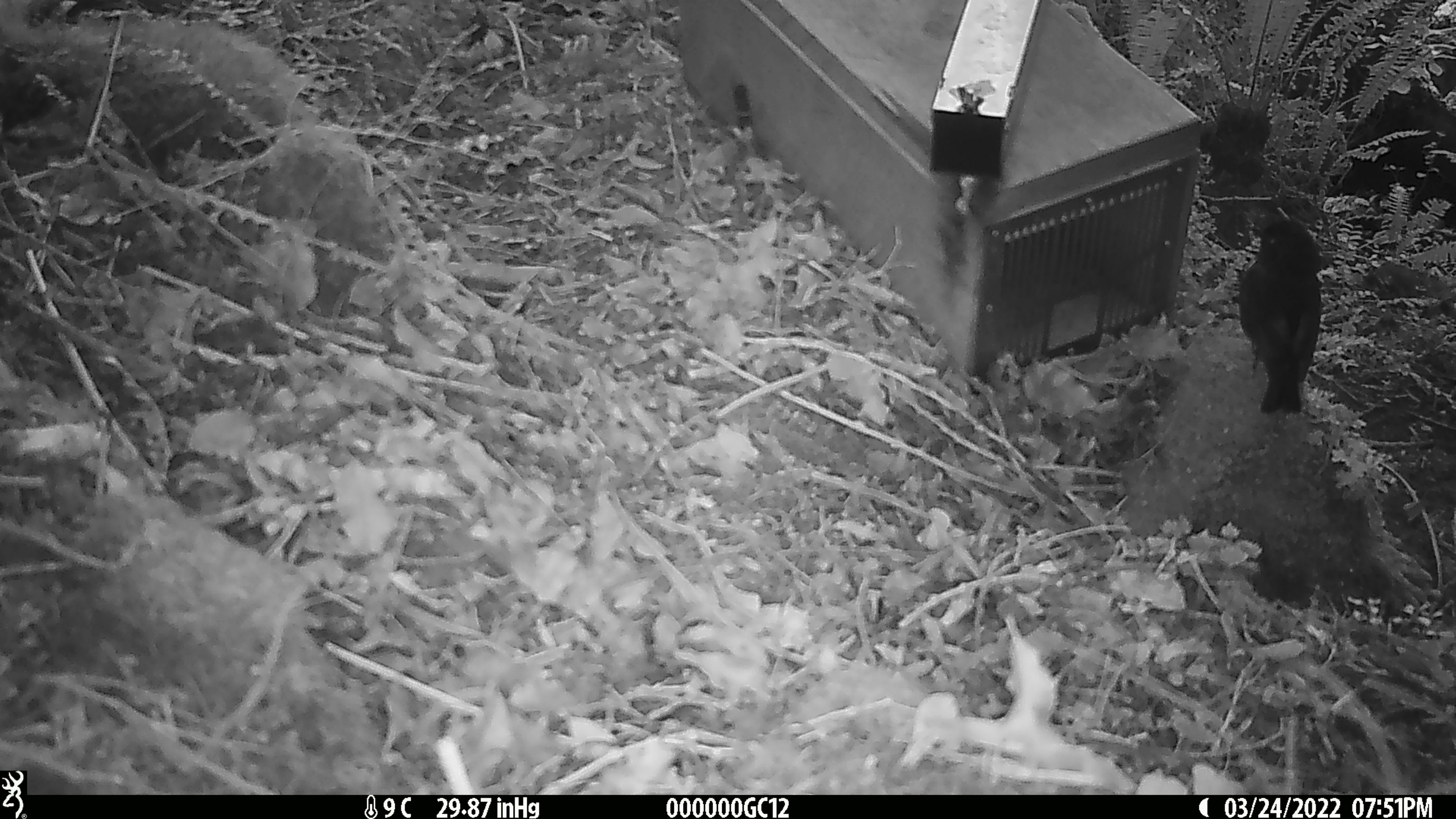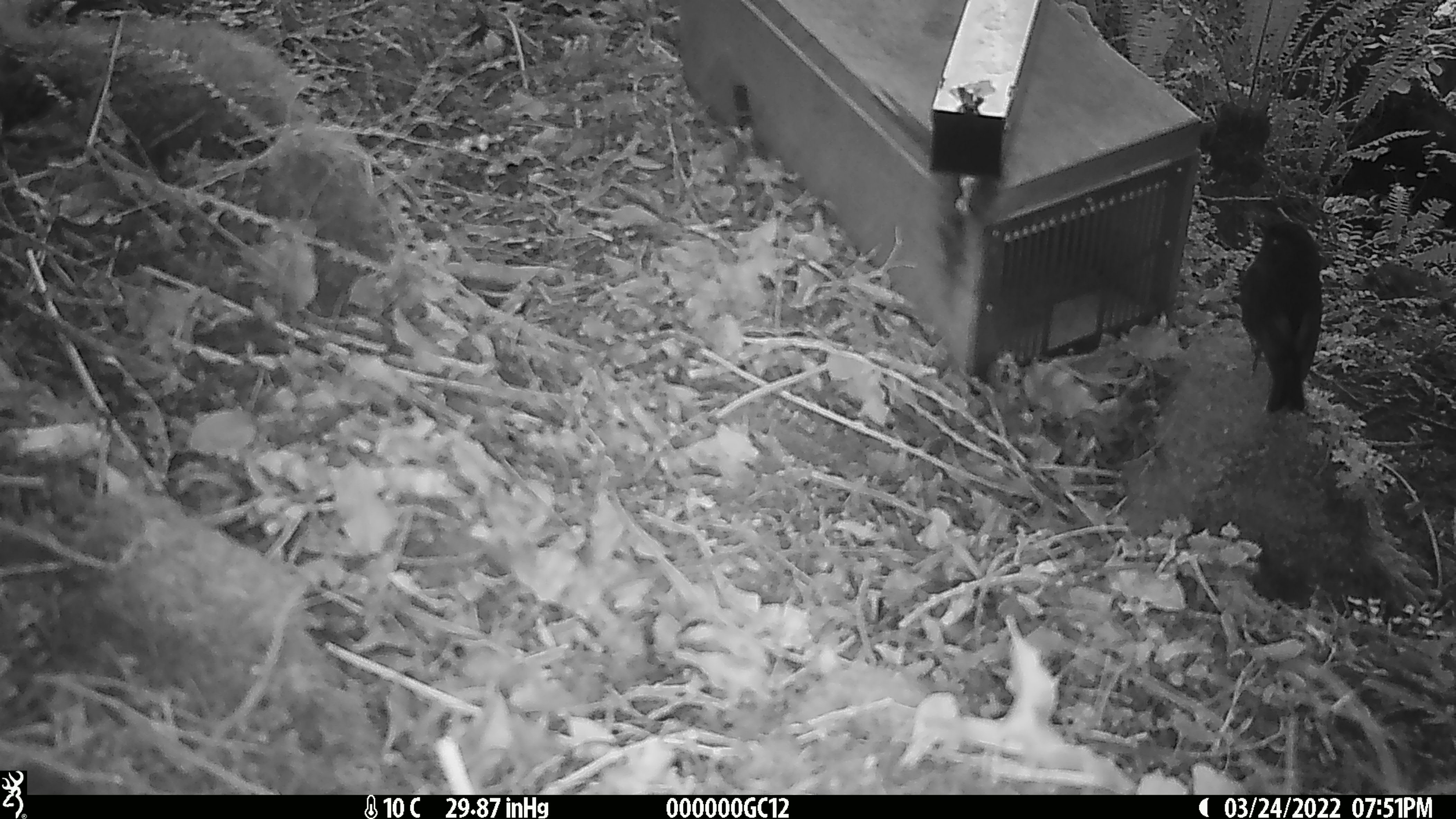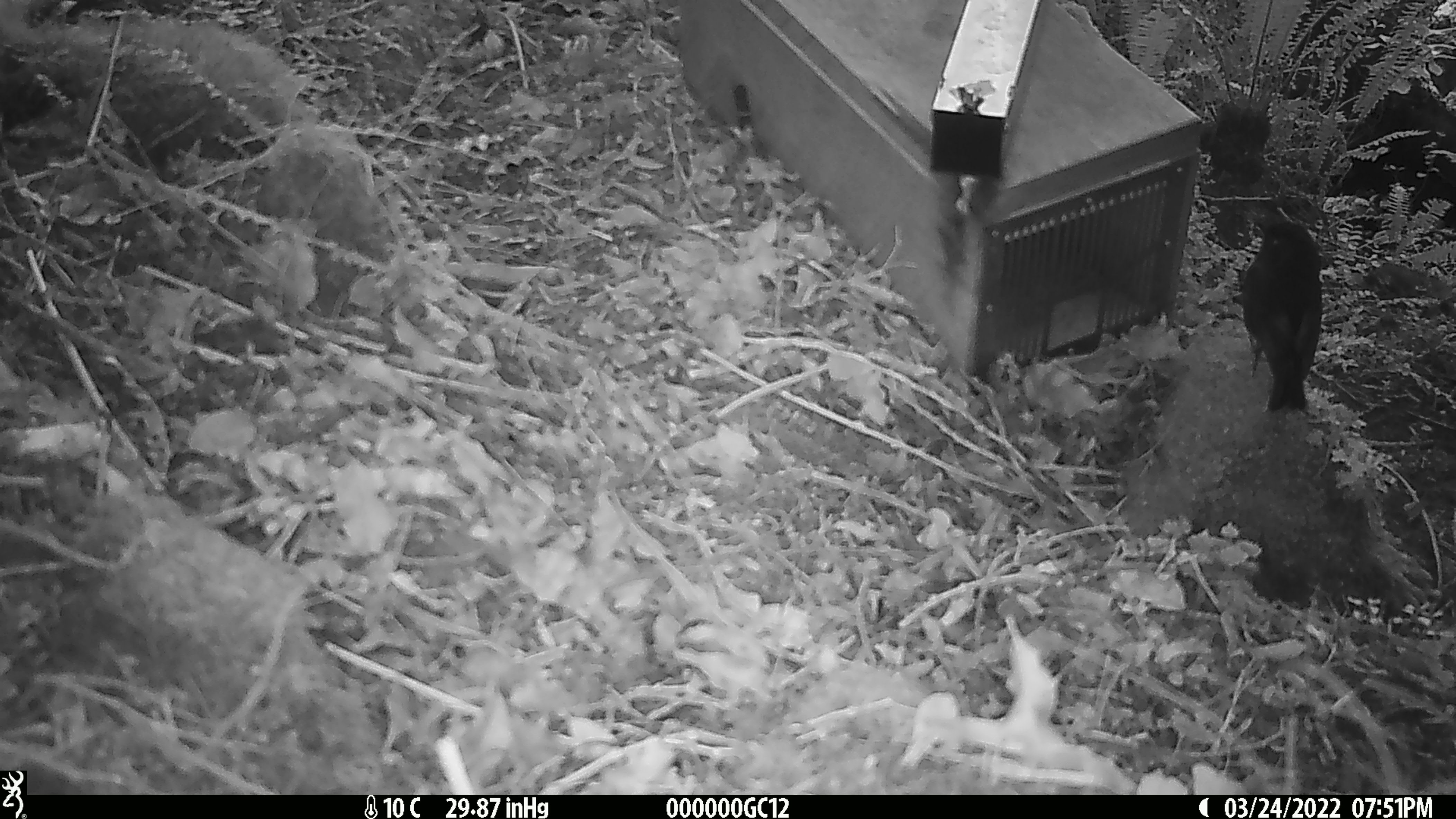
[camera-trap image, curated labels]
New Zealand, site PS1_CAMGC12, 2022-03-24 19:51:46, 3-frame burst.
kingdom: Animalia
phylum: Chordata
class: Aves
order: Passeriformes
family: Petroicidae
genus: Petroica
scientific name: Petroica australis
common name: new zealand robin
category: robin